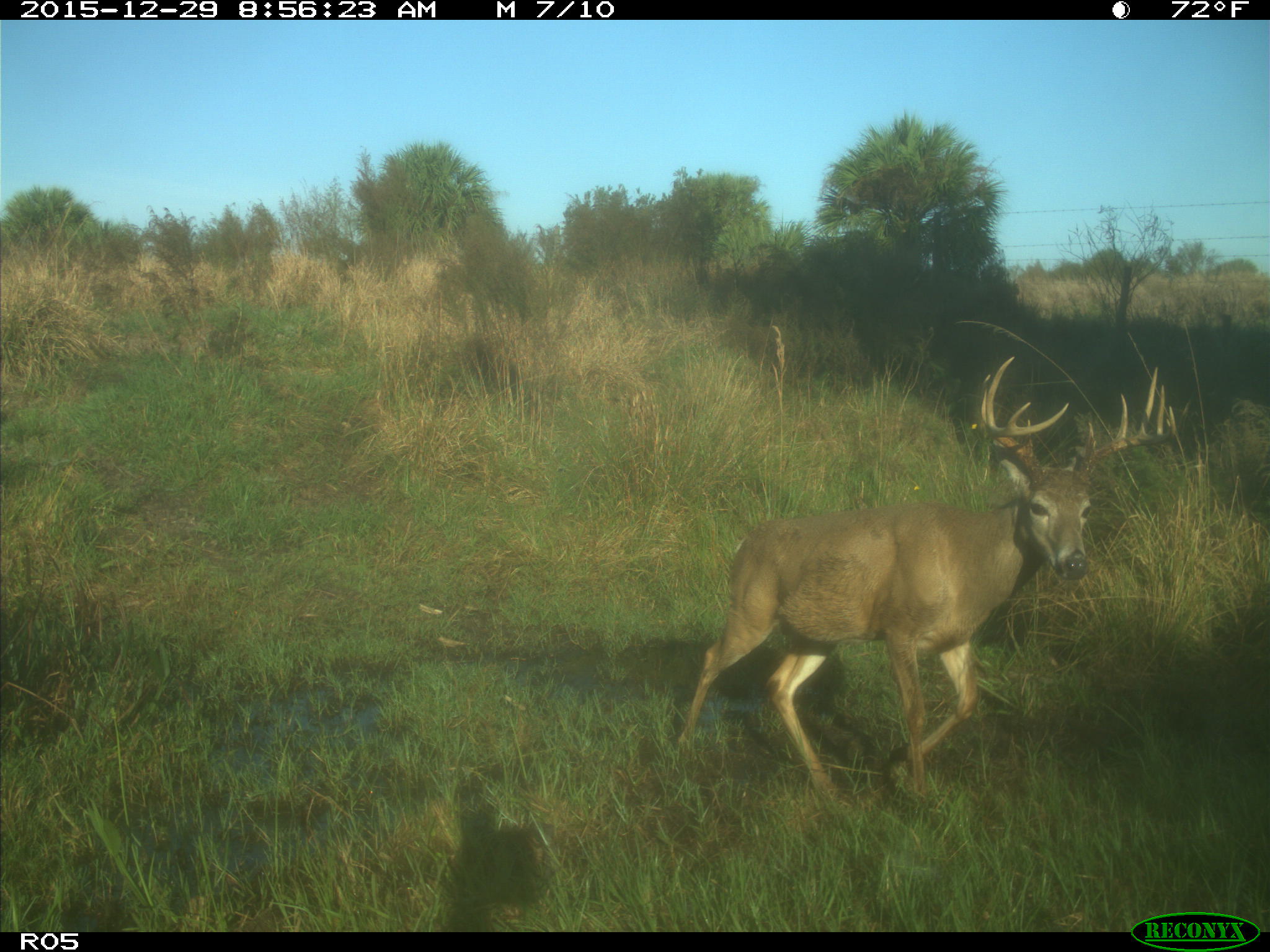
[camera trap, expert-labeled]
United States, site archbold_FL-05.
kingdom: Animalia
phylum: Chordata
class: Mammalia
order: Artiodactyla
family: Cervidae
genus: Odocoileus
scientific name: Odocoileus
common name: deer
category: unidentified deer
Unidentified deer (deer) (Odocoileus).